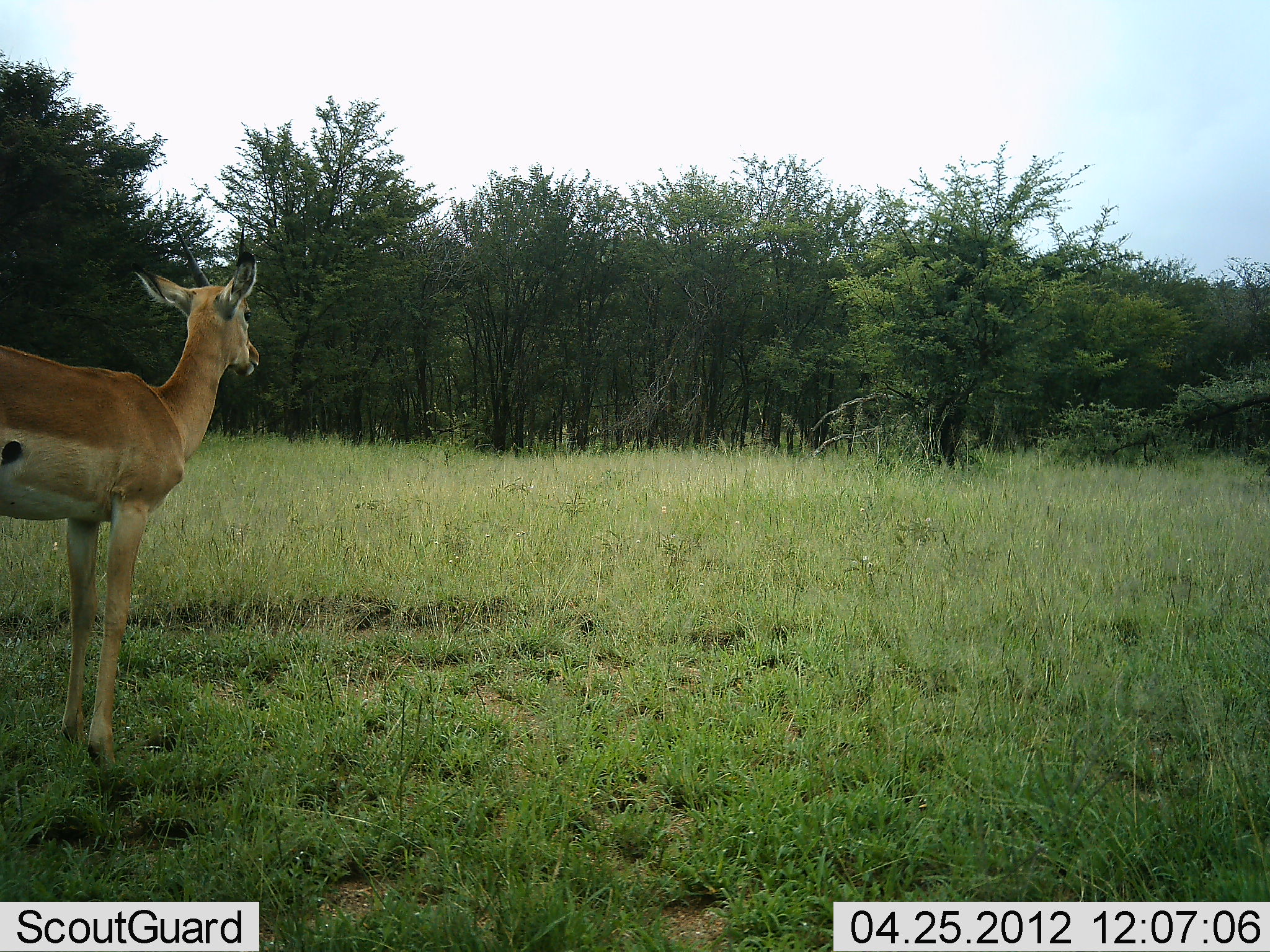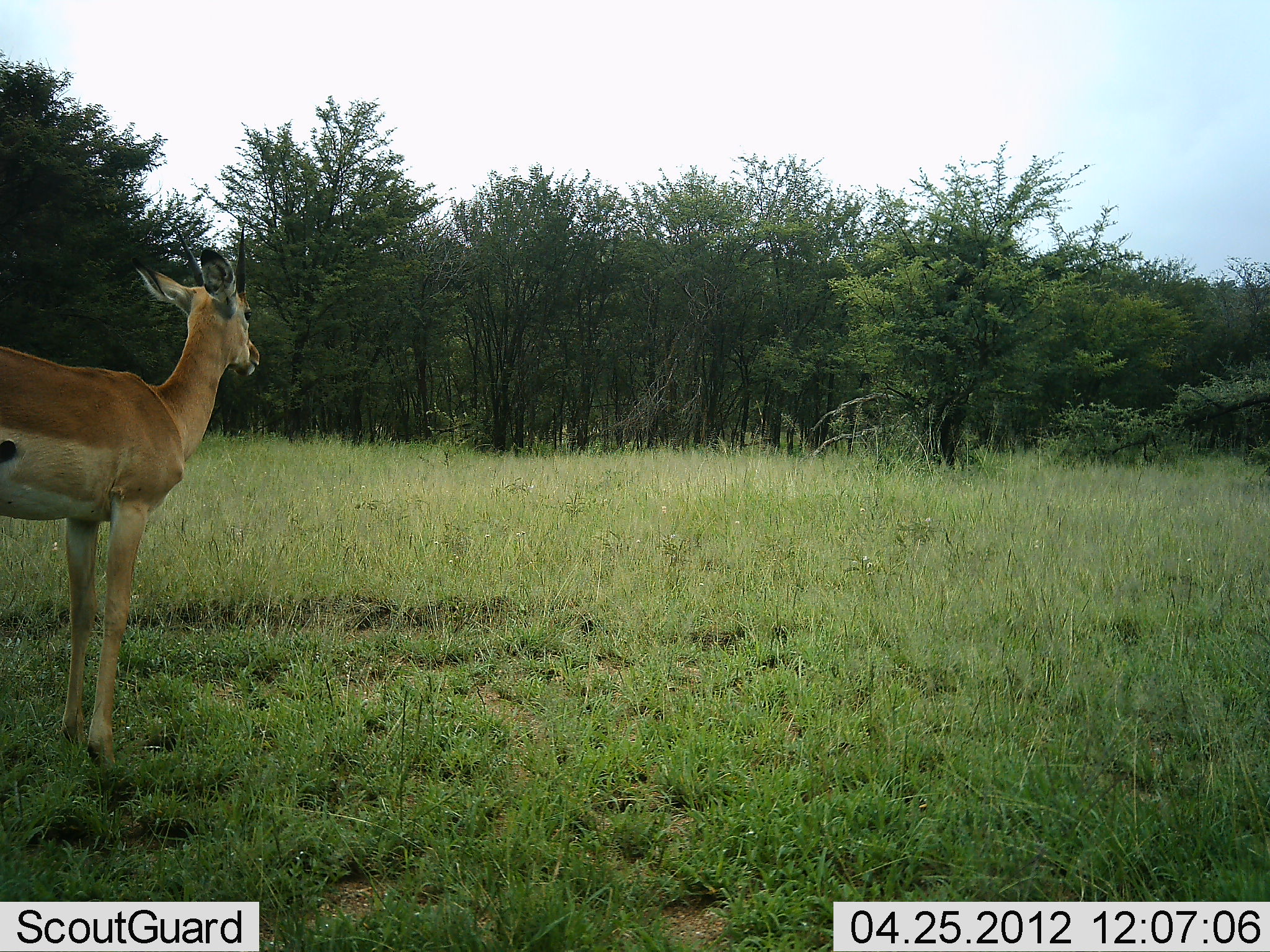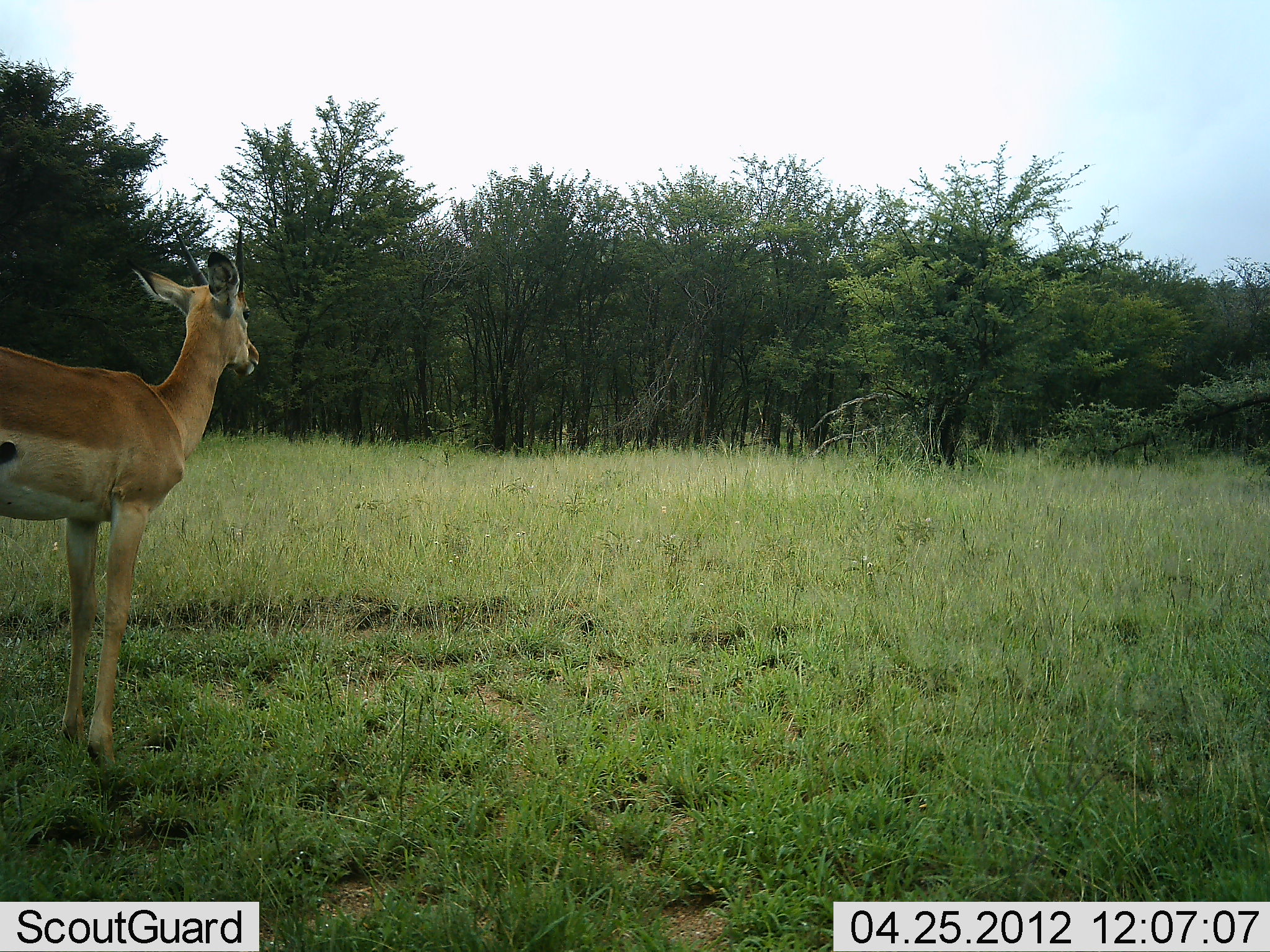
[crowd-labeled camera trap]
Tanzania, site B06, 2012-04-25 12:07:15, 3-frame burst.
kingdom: Animalia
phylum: Chordata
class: Mammalia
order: Artiodactyla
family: Bovidae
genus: Aepyceros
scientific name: Aepyceros melampus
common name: impala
Impala (Aepyceros melampus), count 1. Behavior (volunteer vote fractions): standing 100%, resting 0%, moving 0%, interacting 0%. Young present (vote fraction): 11%. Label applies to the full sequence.